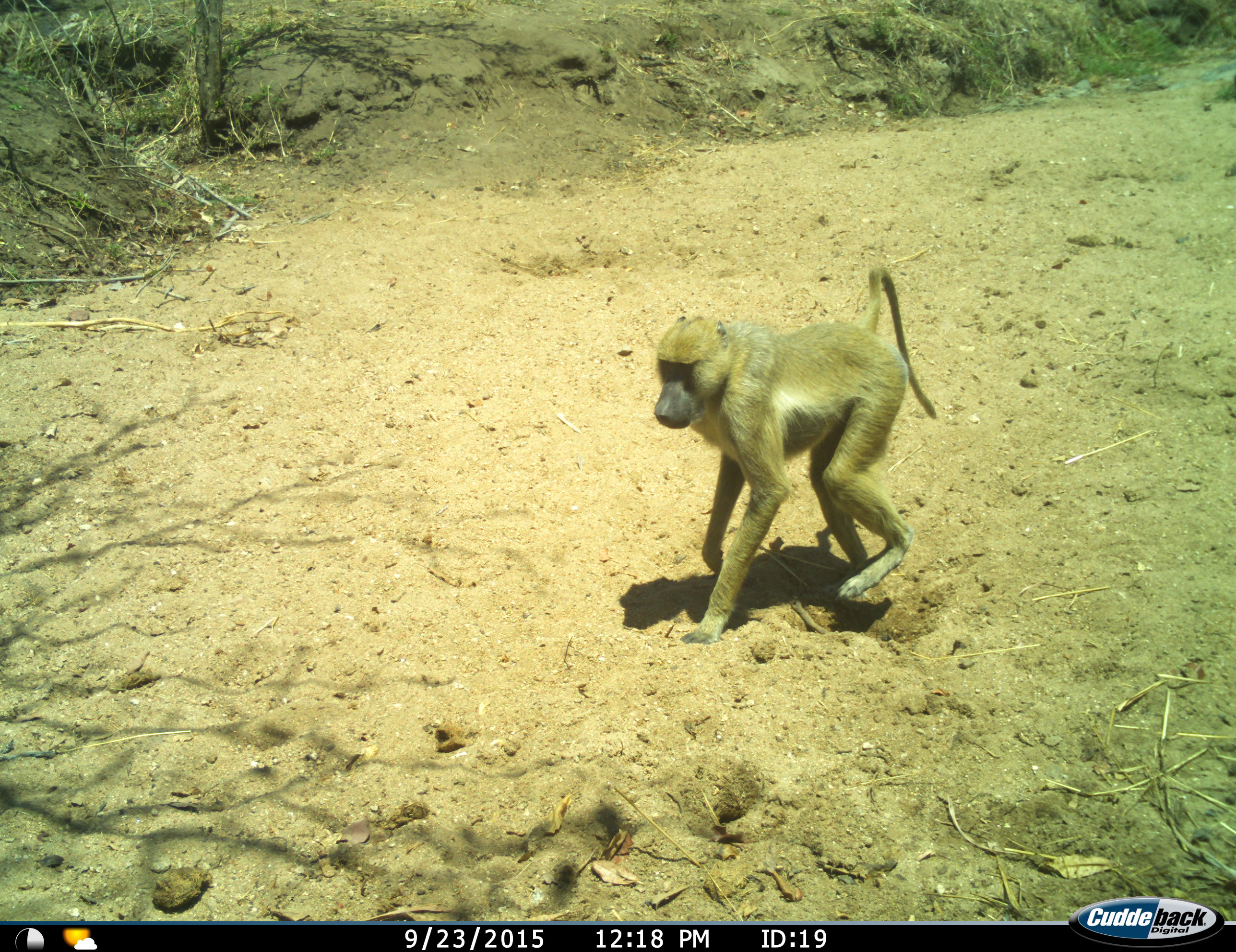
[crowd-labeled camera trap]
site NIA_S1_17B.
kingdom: Animalia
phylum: Chordata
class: Mammalia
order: Primates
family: Cercopithecidae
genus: Papio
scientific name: Papio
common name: baboon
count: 1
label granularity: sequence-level